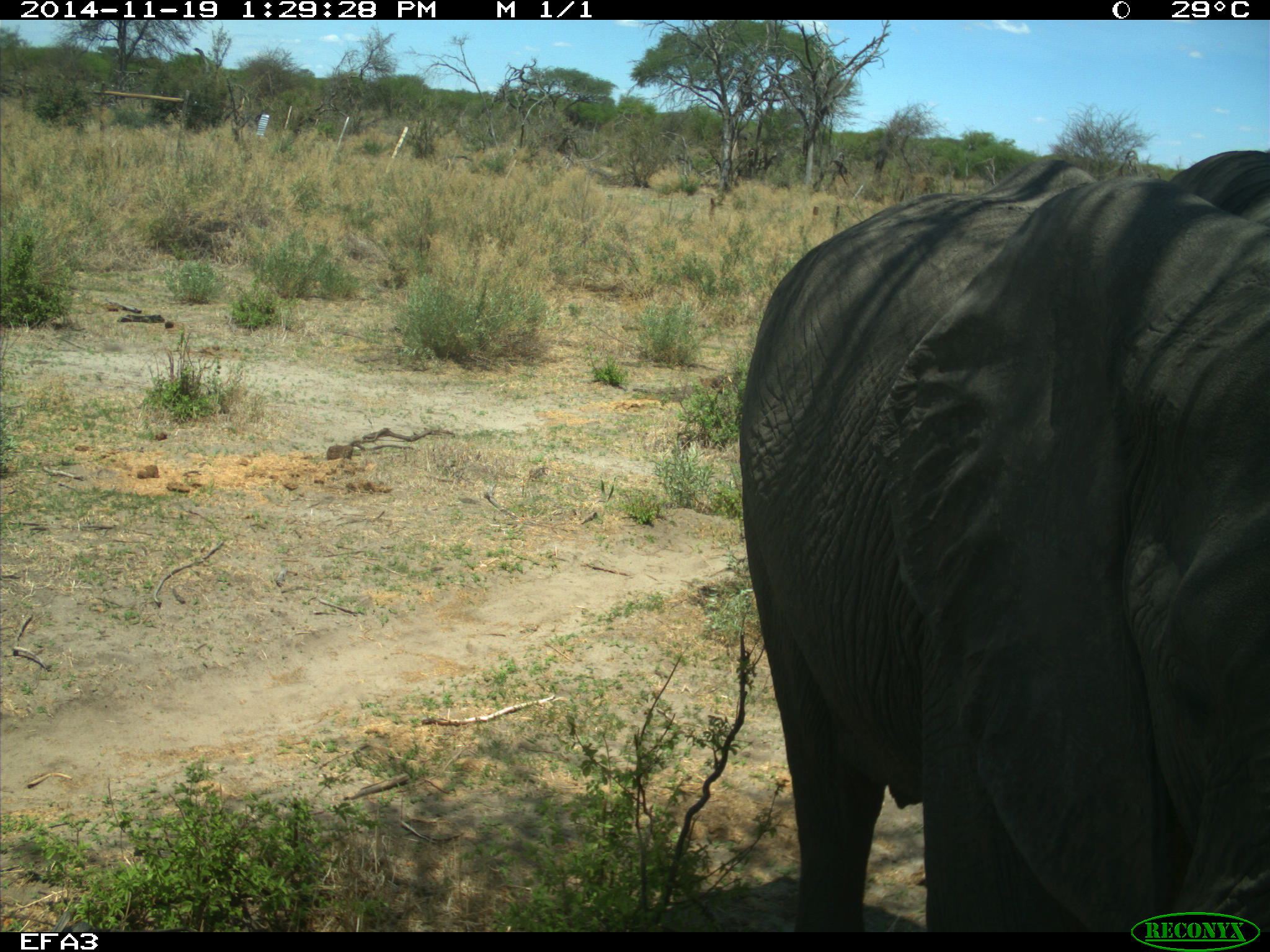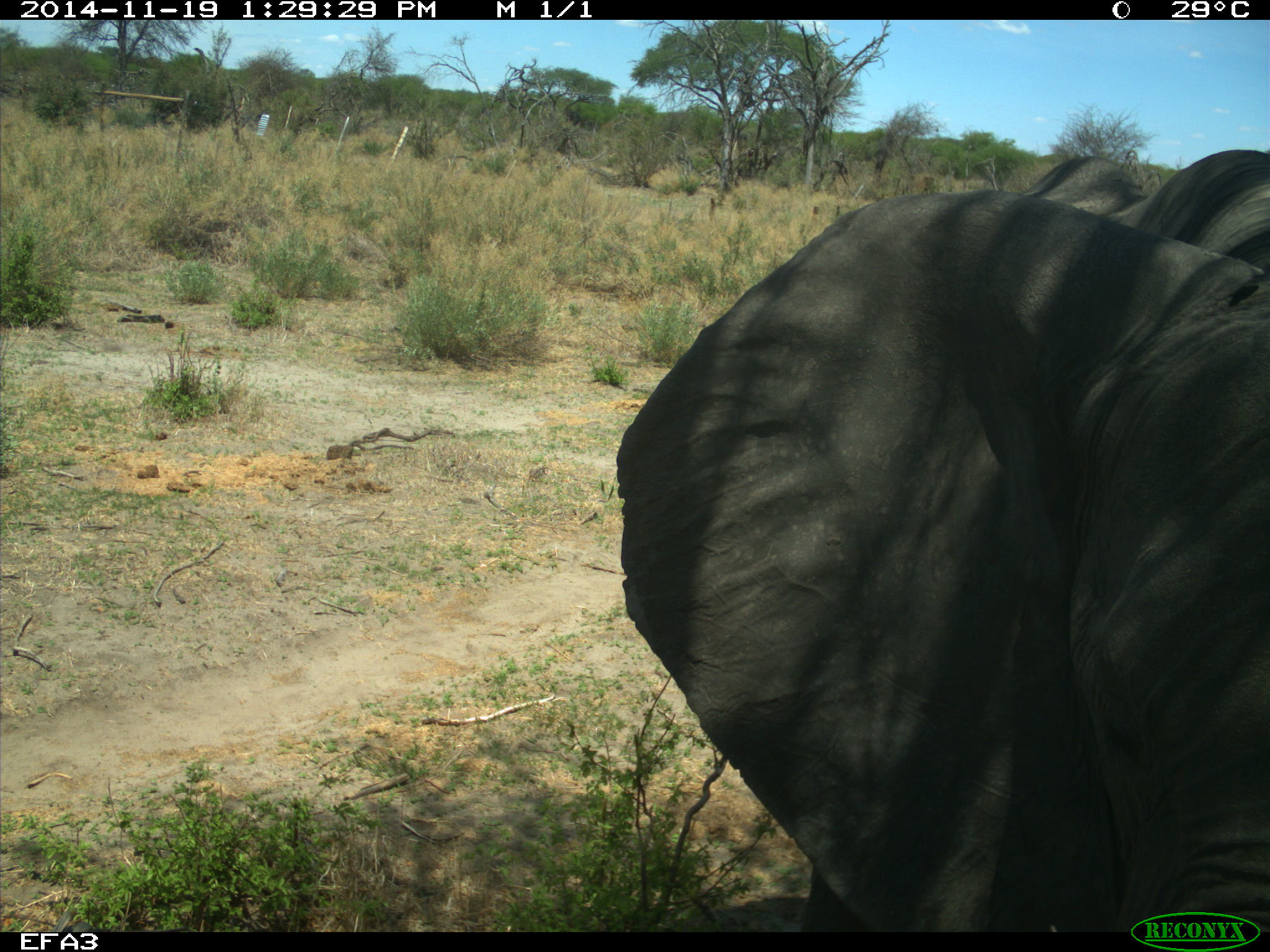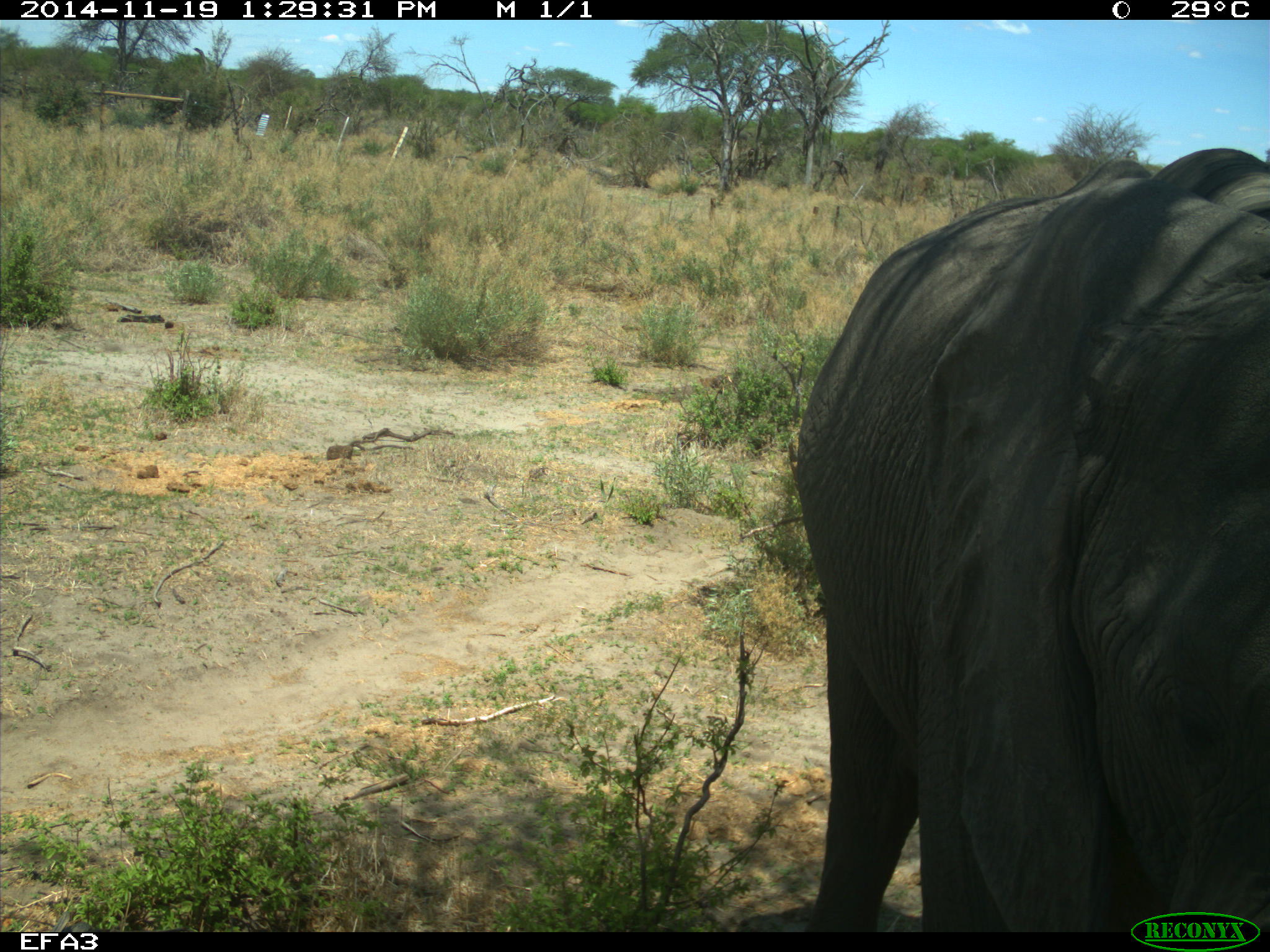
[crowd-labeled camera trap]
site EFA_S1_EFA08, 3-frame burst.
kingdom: Animalia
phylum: Chordata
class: Mammalia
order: Proboscidea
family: Elephantidae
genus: Loxodonta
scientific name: Loxodonta africana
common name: african bush elephant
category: elephant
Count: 1.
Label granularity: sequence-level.